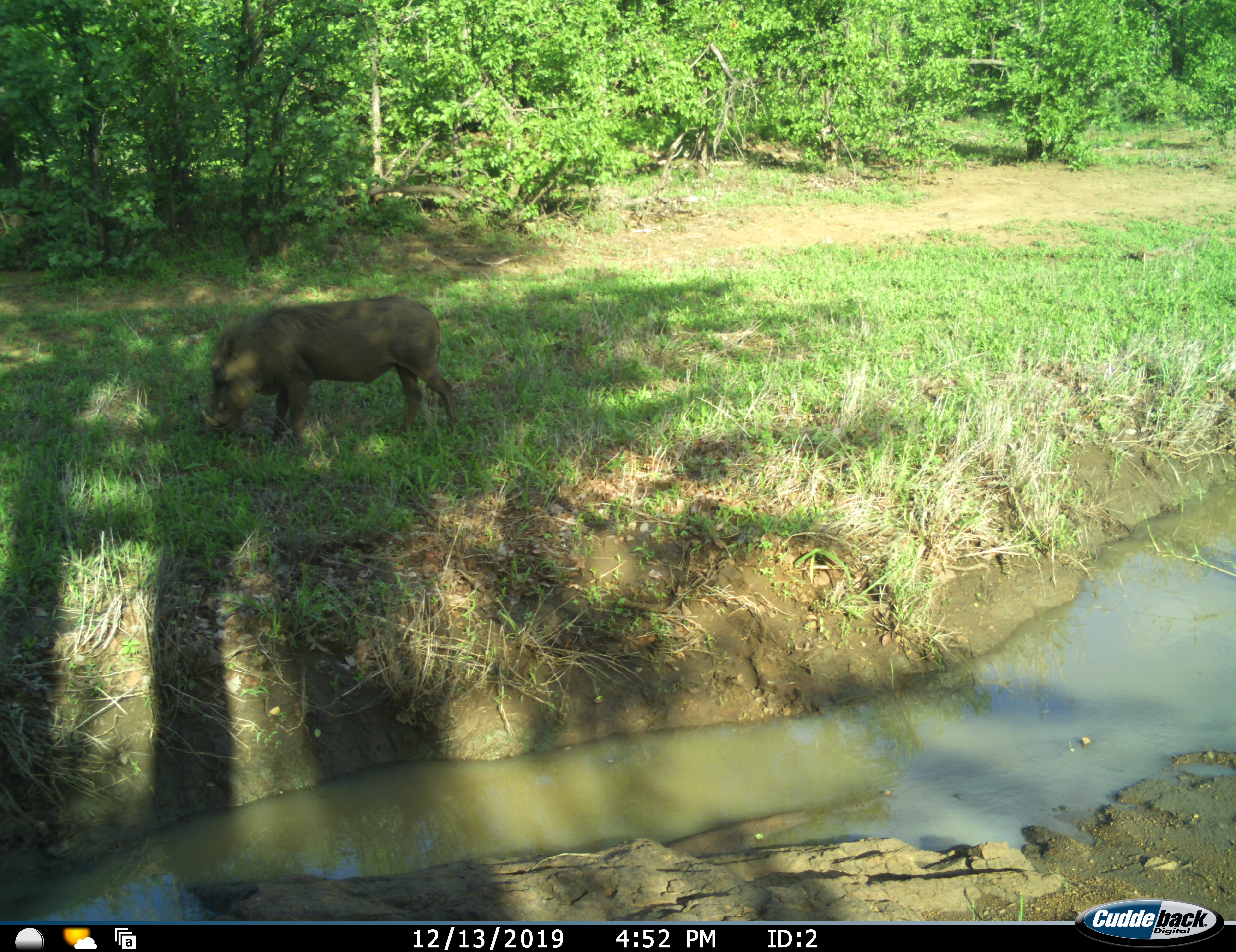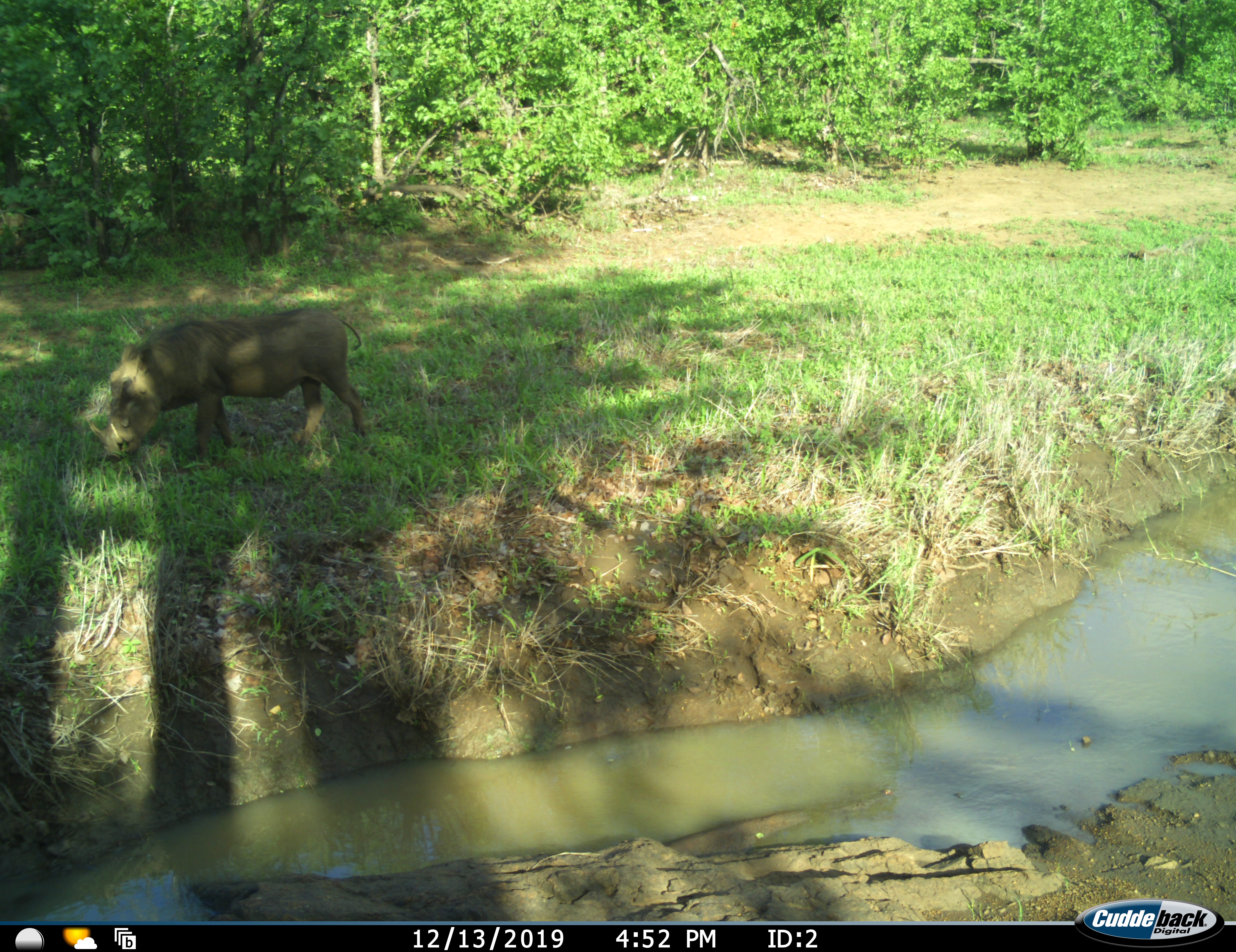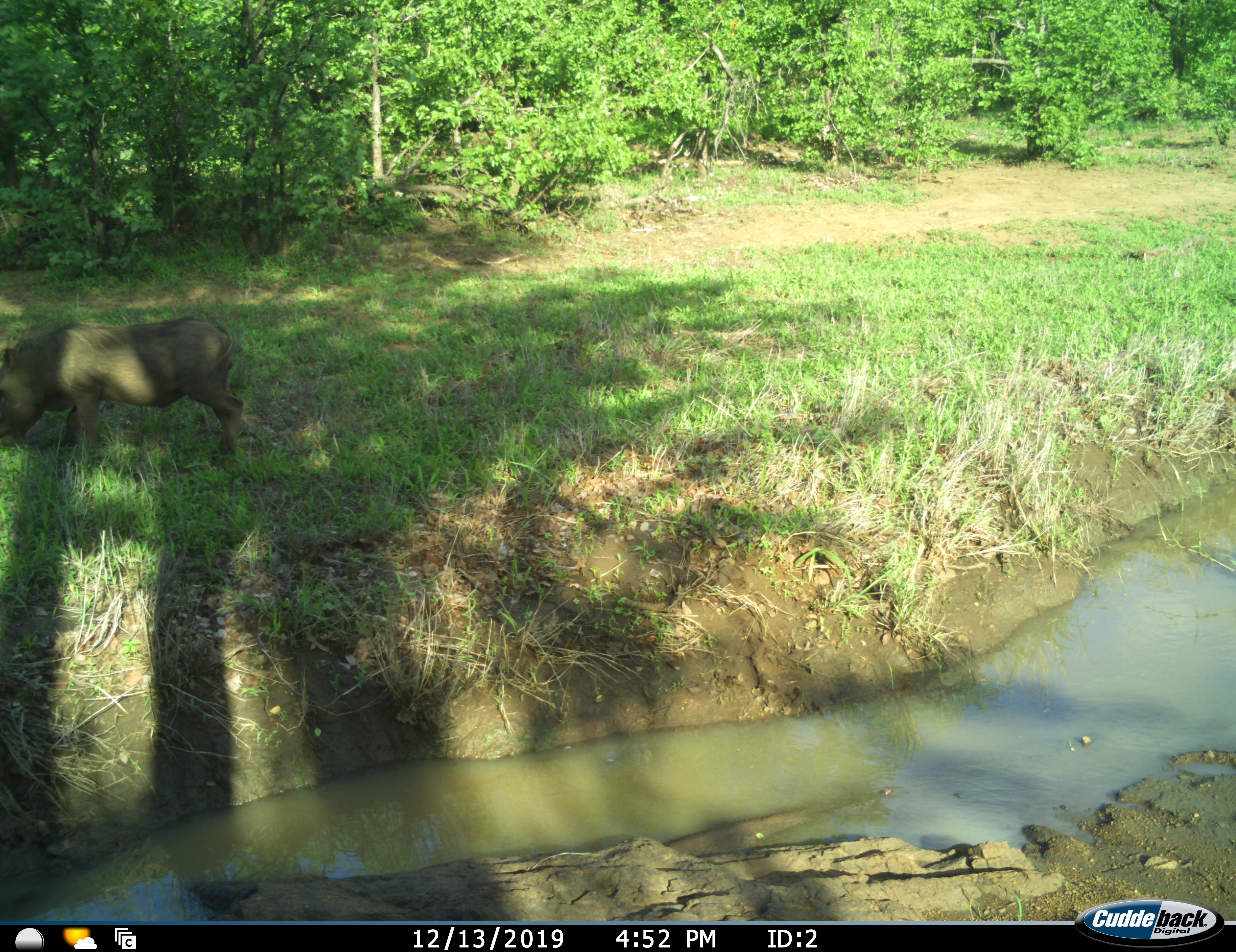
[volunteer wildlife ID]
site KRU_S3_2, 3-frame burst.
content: unidentified animal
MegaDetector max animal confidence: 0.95